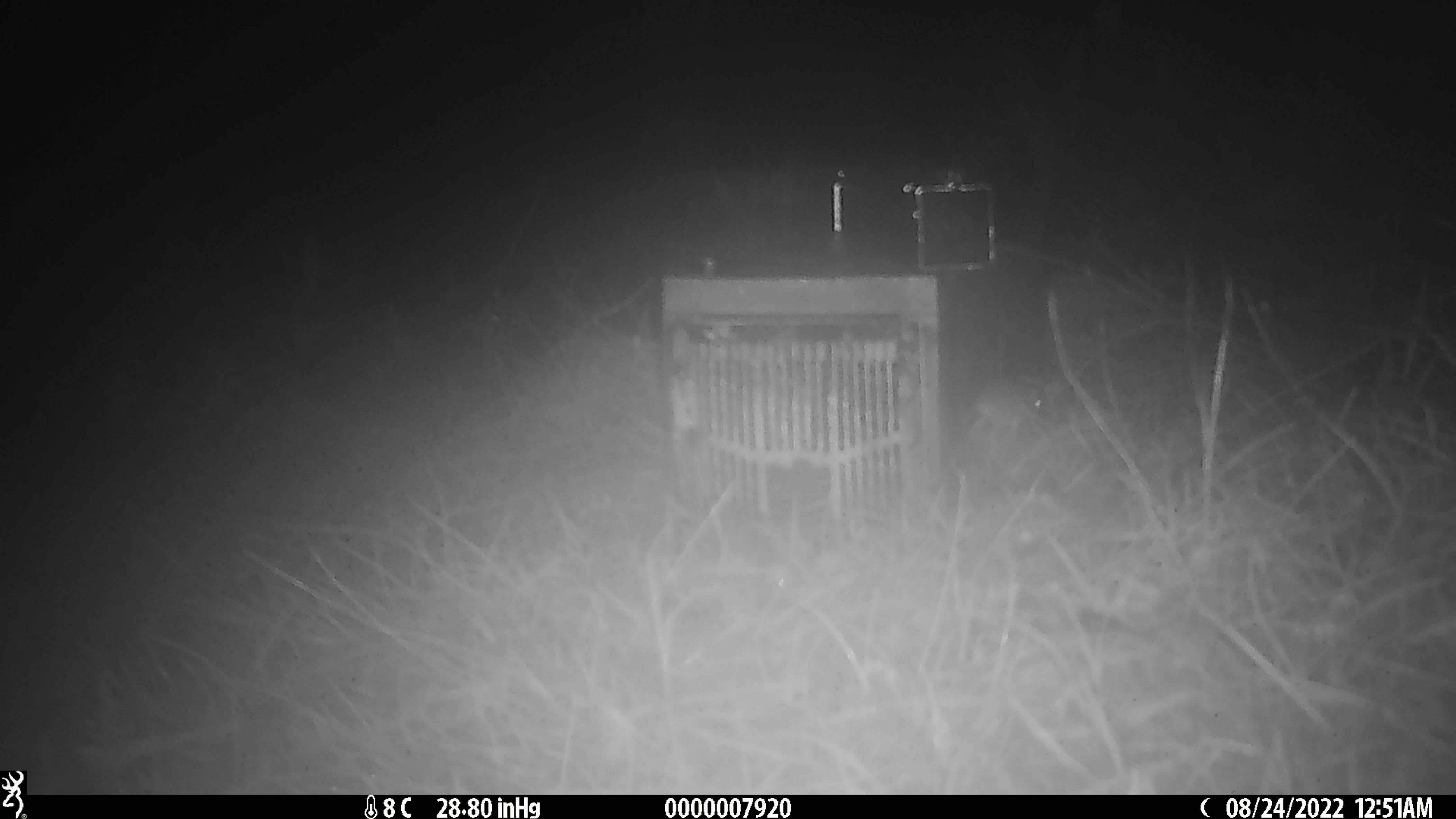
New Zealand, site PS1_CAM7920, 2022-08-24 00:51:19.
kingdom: Animalia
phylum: Chordata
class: Mammalia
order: Rodentia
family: Muridae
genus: Mus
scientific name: Mus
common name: mouse